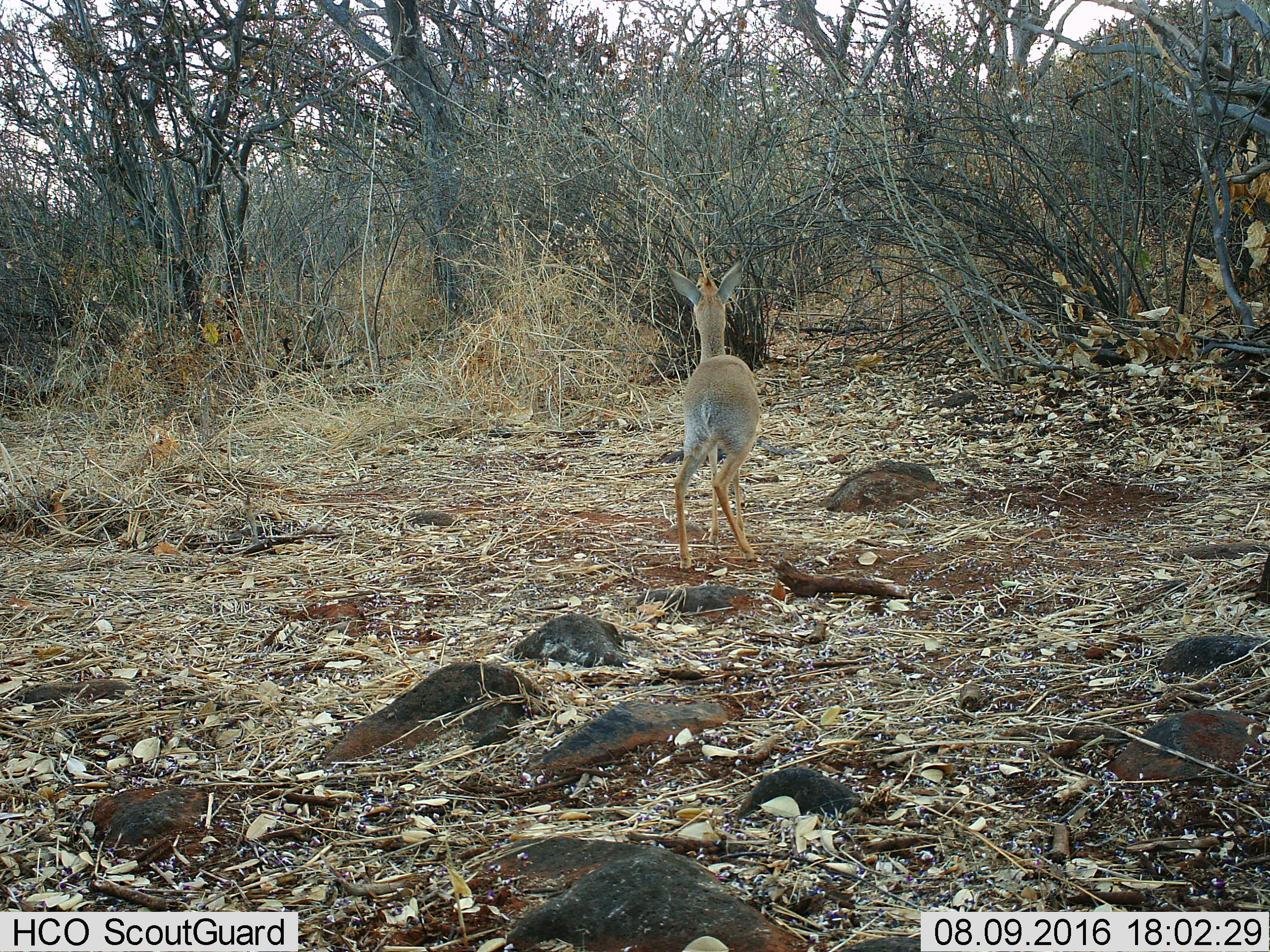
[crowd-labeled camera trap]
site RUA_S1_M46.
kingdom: Animalia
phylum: Chordata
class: Mammalia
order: Artiodactyla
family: Bovidae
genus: Madoqua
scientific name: Madoqua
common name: dik-dik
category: dikdik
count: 1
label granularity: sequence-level